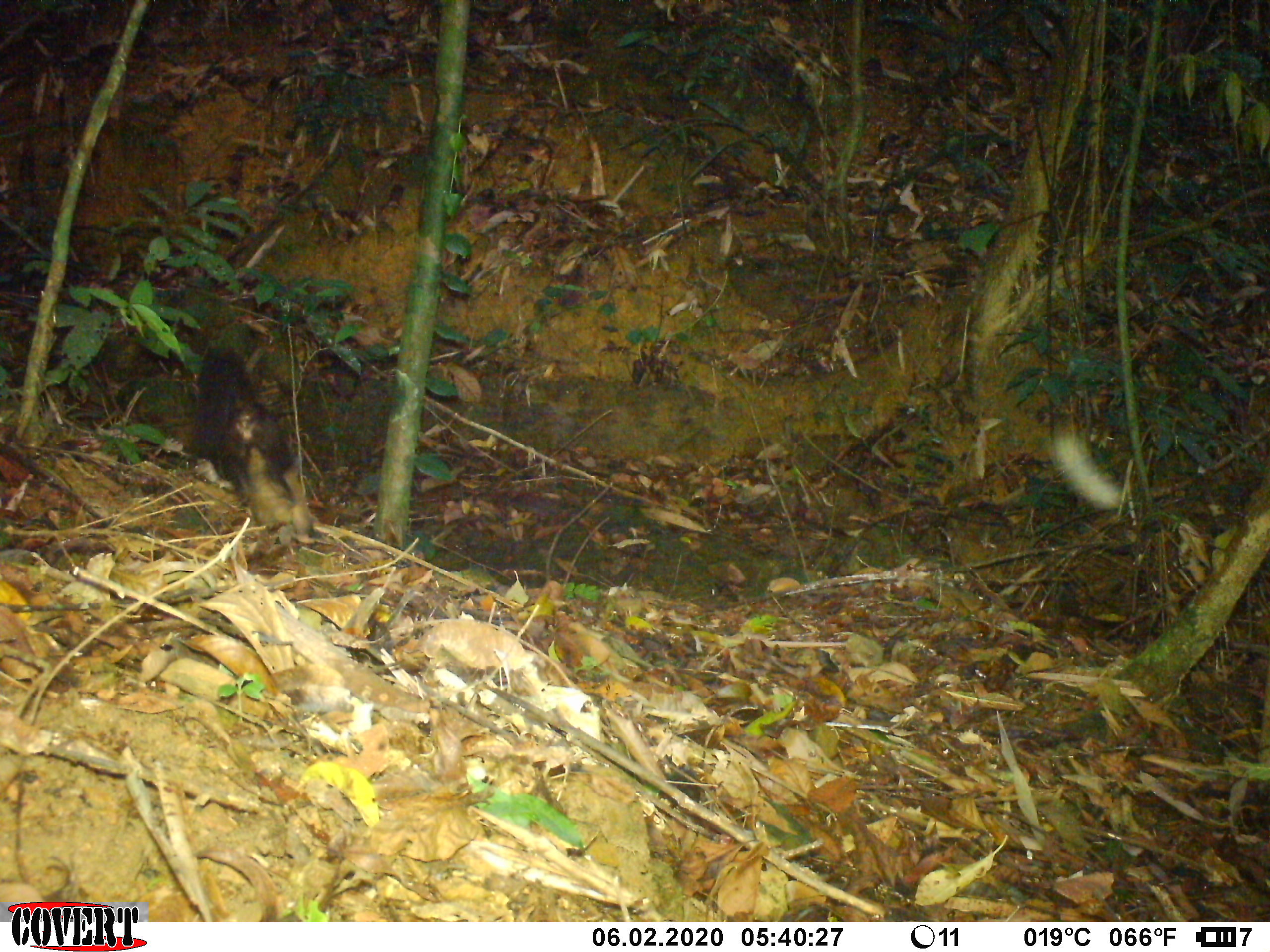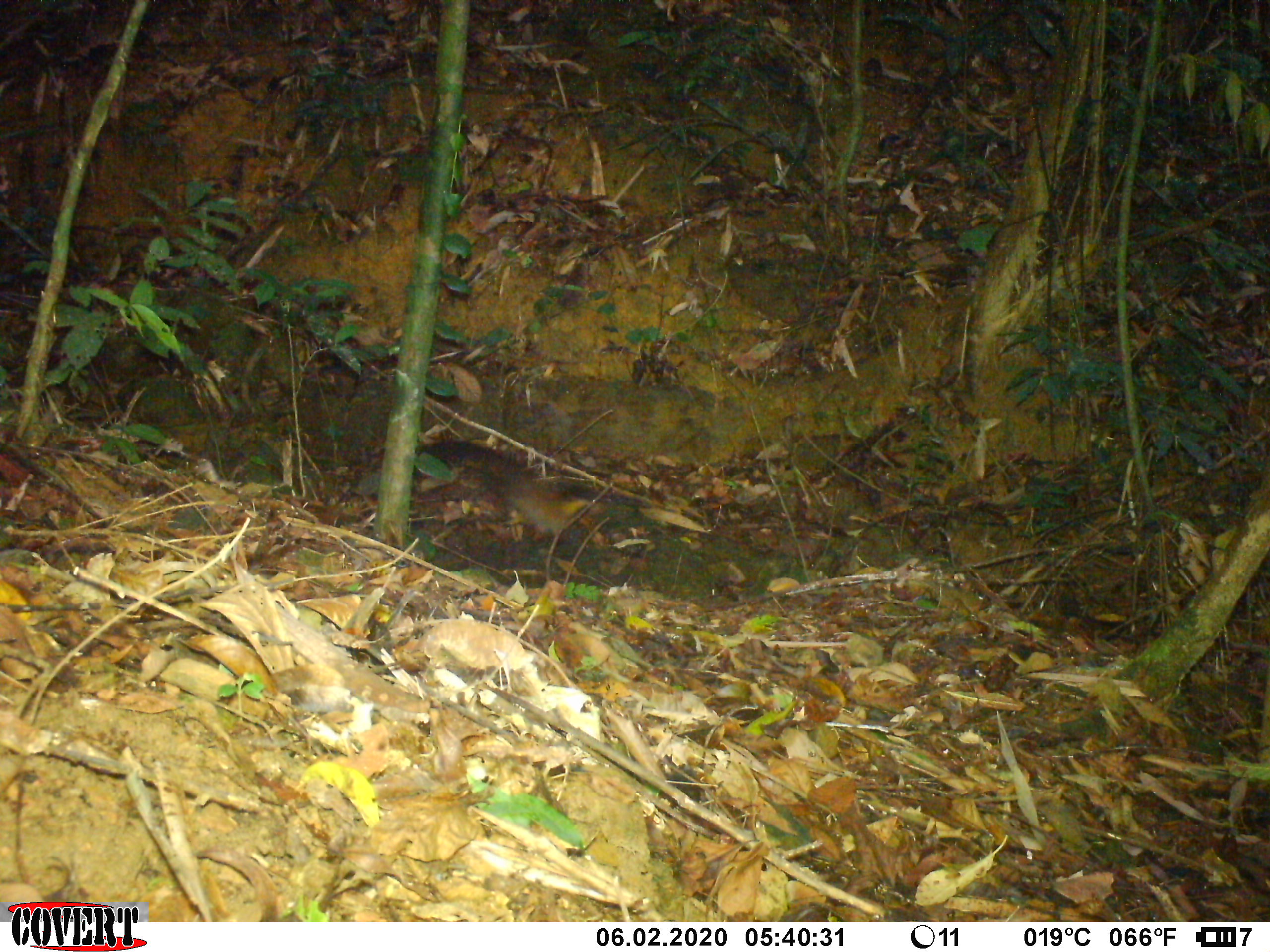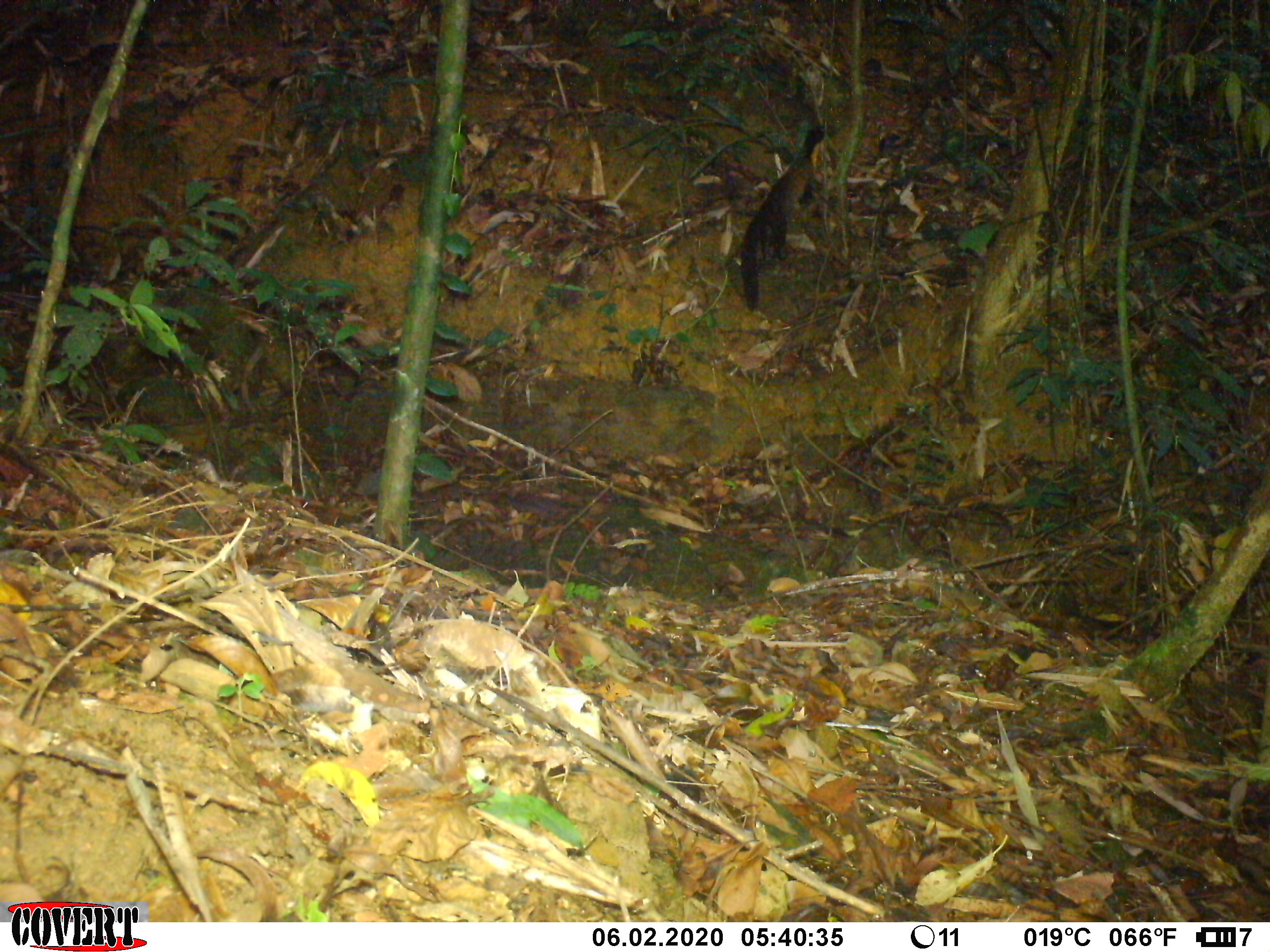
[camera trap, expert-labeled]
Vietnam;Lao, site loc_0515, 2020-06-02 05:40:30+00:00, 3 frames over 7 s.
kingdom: Animalia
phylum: Chordata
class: Mammalia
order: Carnivora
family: Mustelidae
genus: Martes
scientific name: Martes flavigula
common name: yellow-throated marten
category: yellow throated marten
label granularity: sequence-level